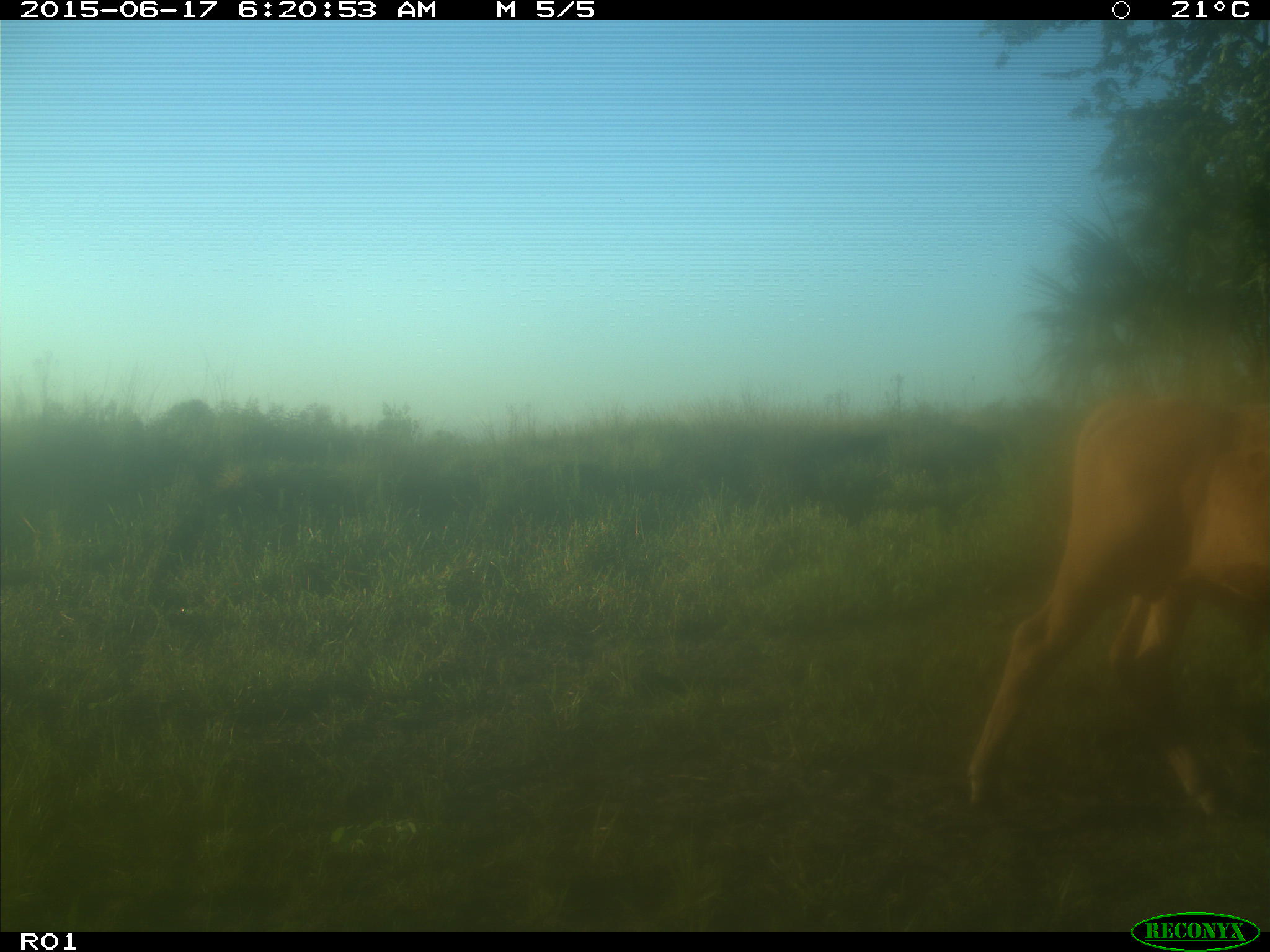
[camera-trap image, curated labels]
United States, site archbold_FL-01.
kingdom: Animalia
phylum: Chordata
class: Mammalia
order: Artiodactyla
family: Bovidae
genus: Bos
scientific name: Bos taurus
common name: domestic cow